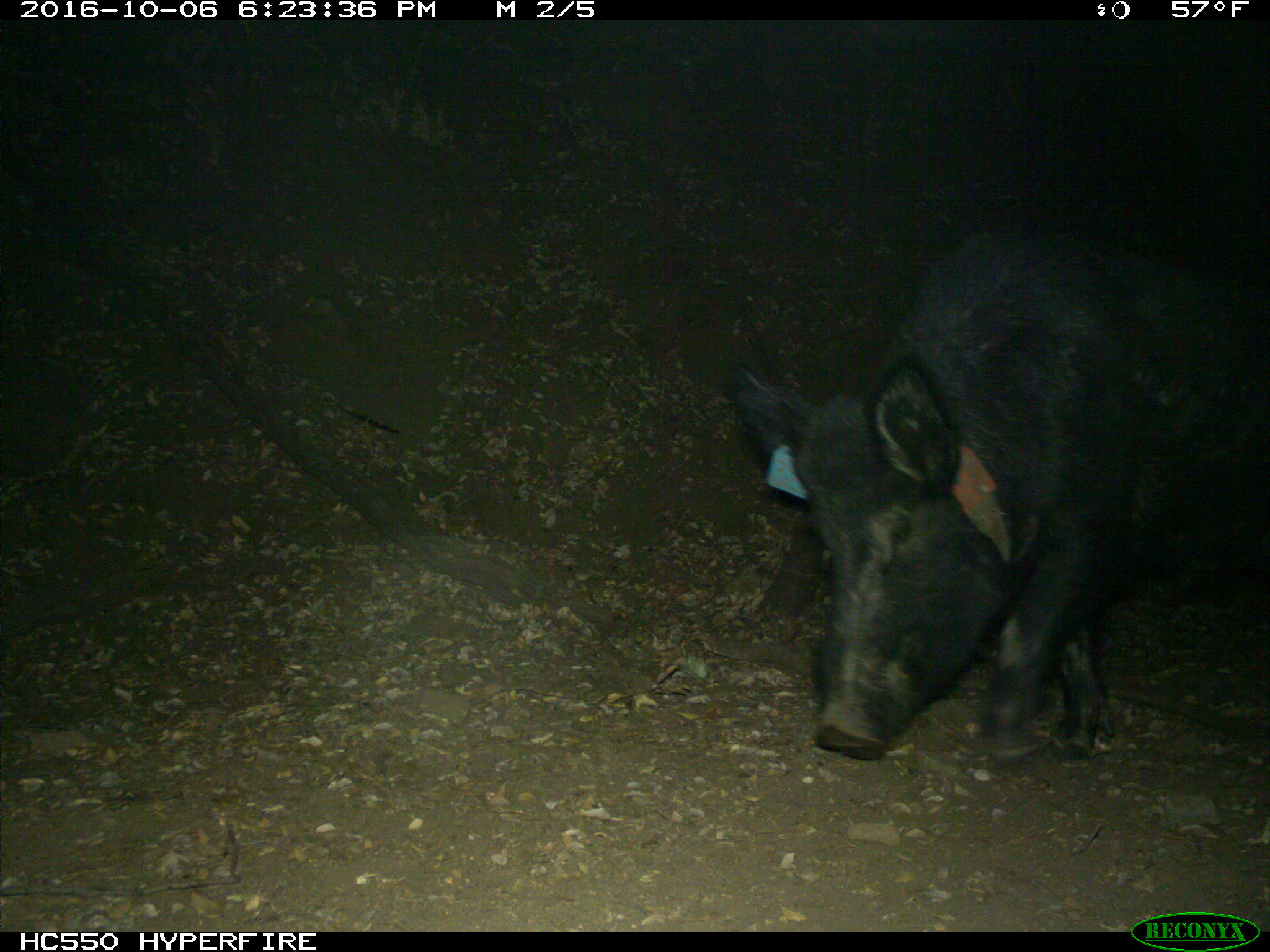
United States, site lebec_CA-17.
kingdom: Animalia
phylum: Chordata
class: Mammalia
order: Artiodactyla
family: Suidae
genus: Sus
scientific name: Sus scrofa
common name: wild boar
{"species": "Sus scrofa (wild boar)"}